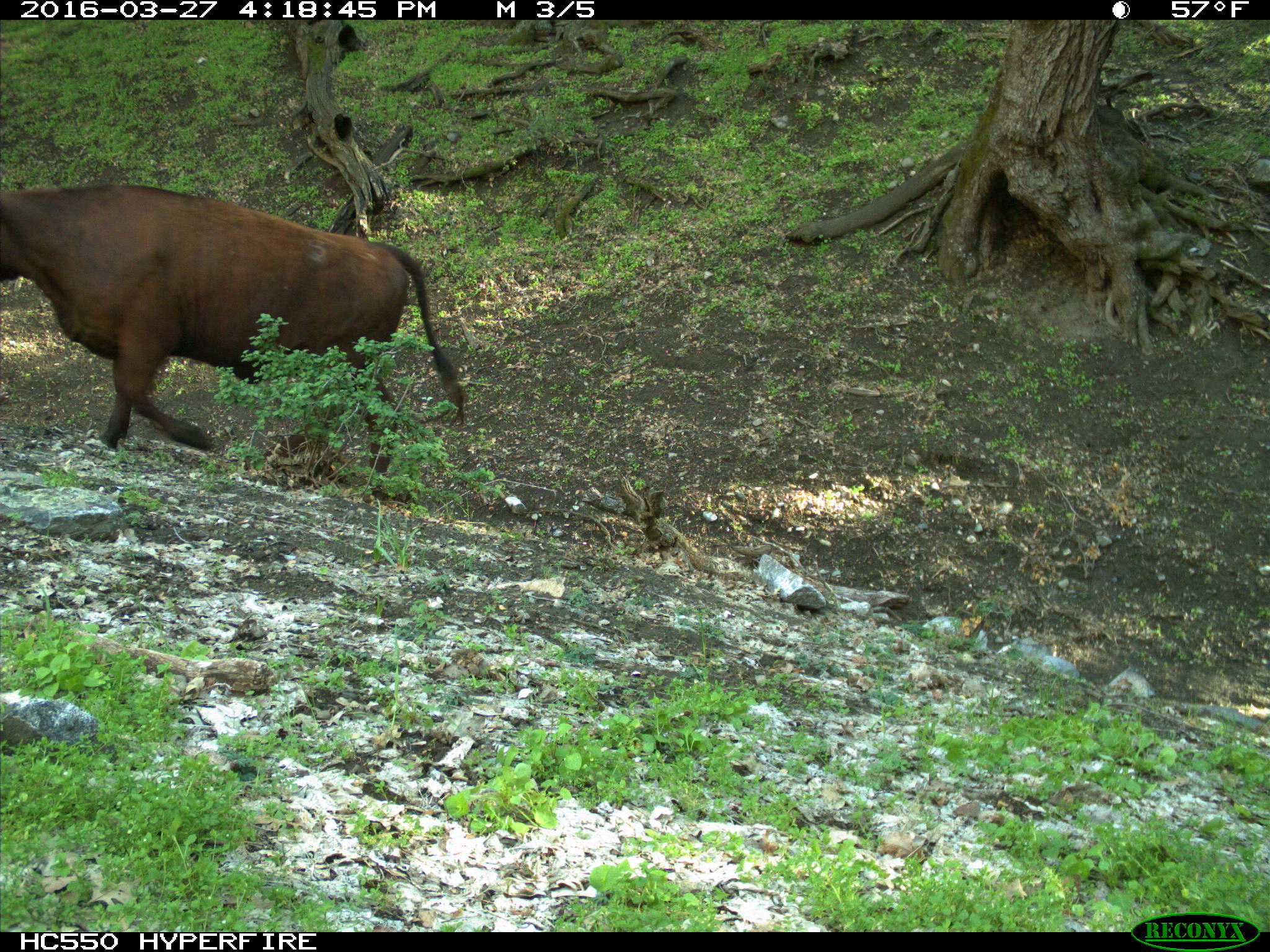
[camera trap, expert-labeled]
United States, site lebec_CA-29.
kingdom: Animalia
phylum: Chordata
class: Mammalia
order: Artiodactyla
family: Bovidae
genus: Bos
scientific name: Bos taurus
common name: domestic cow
Bos taurus (domestic cow).